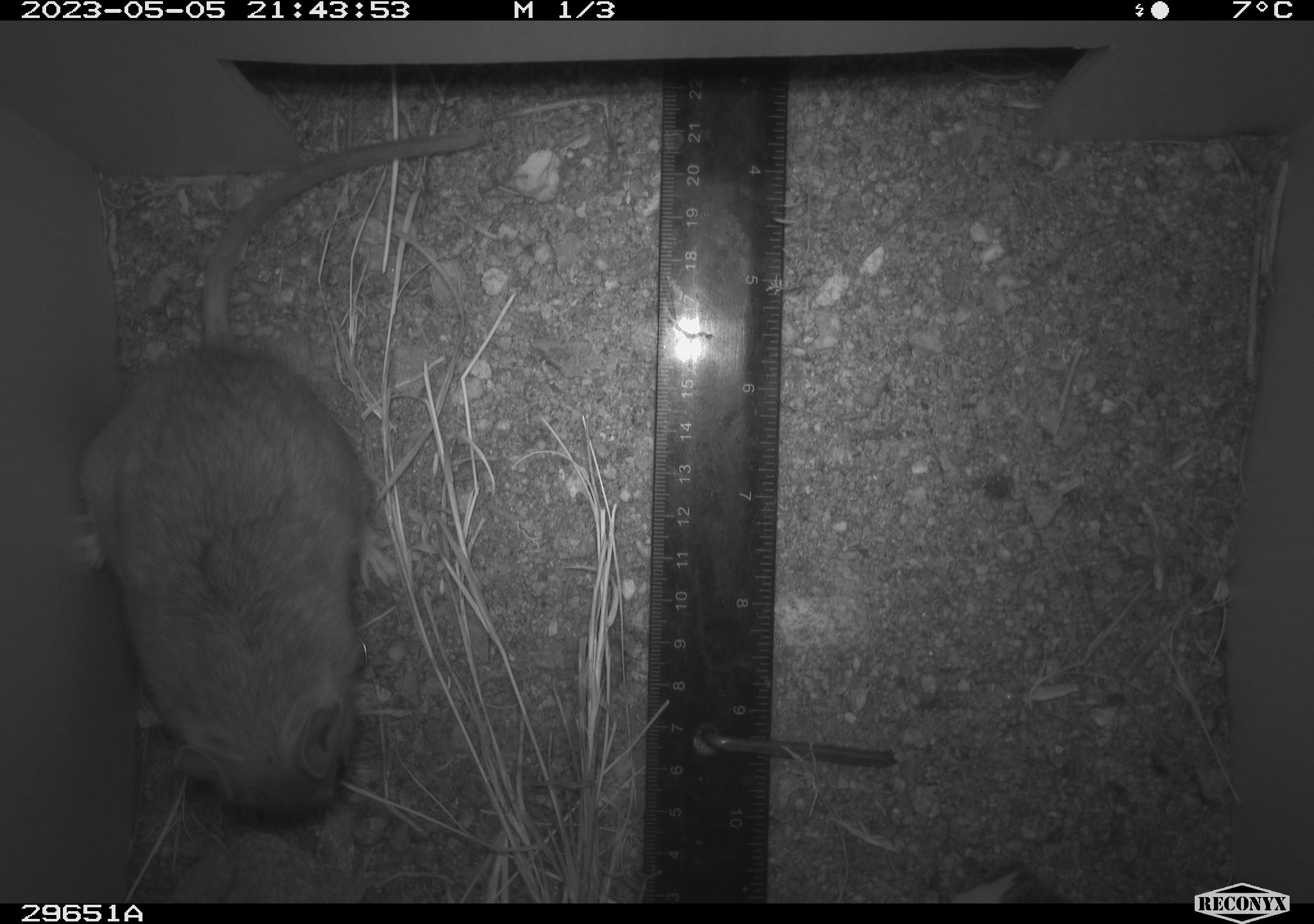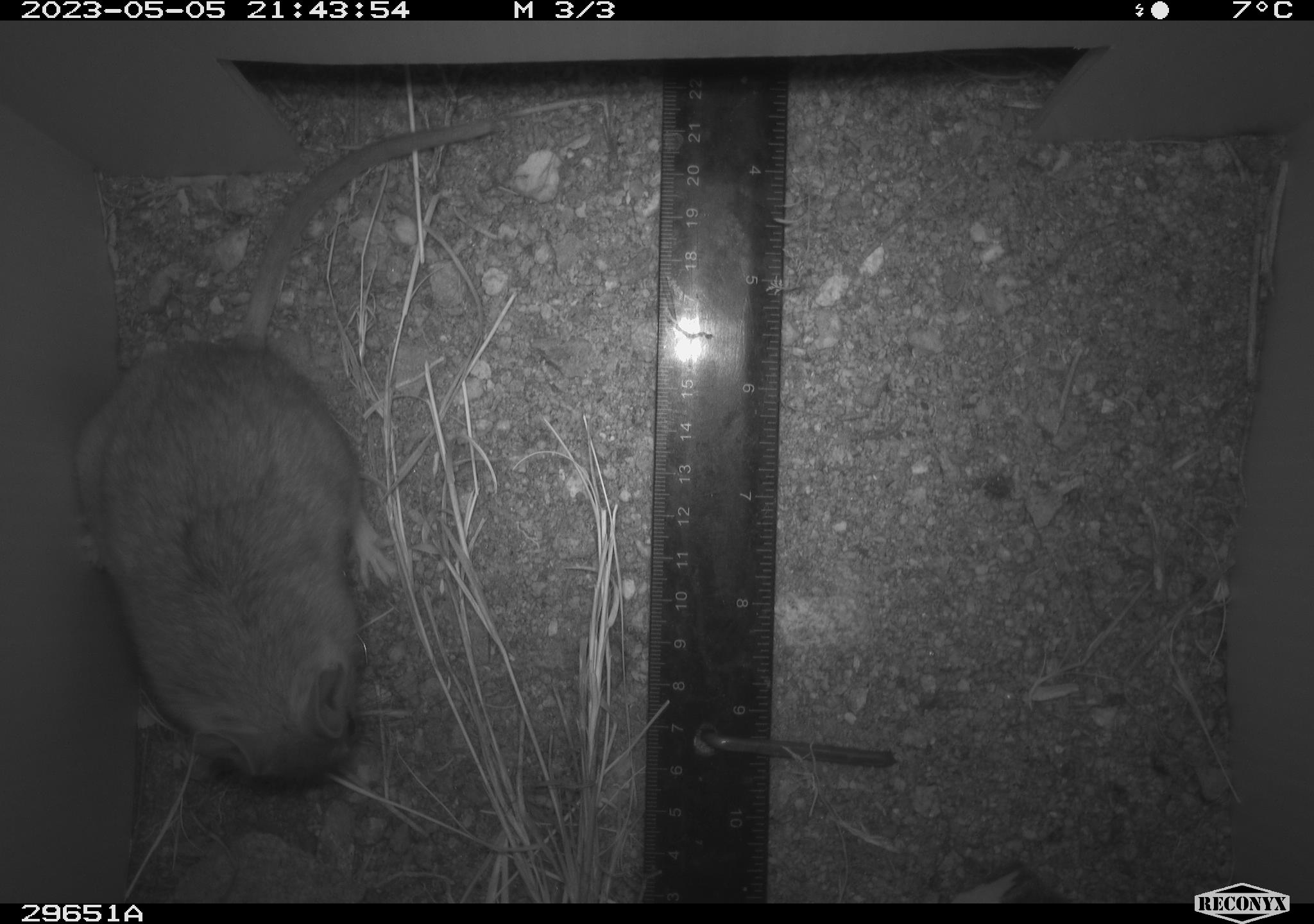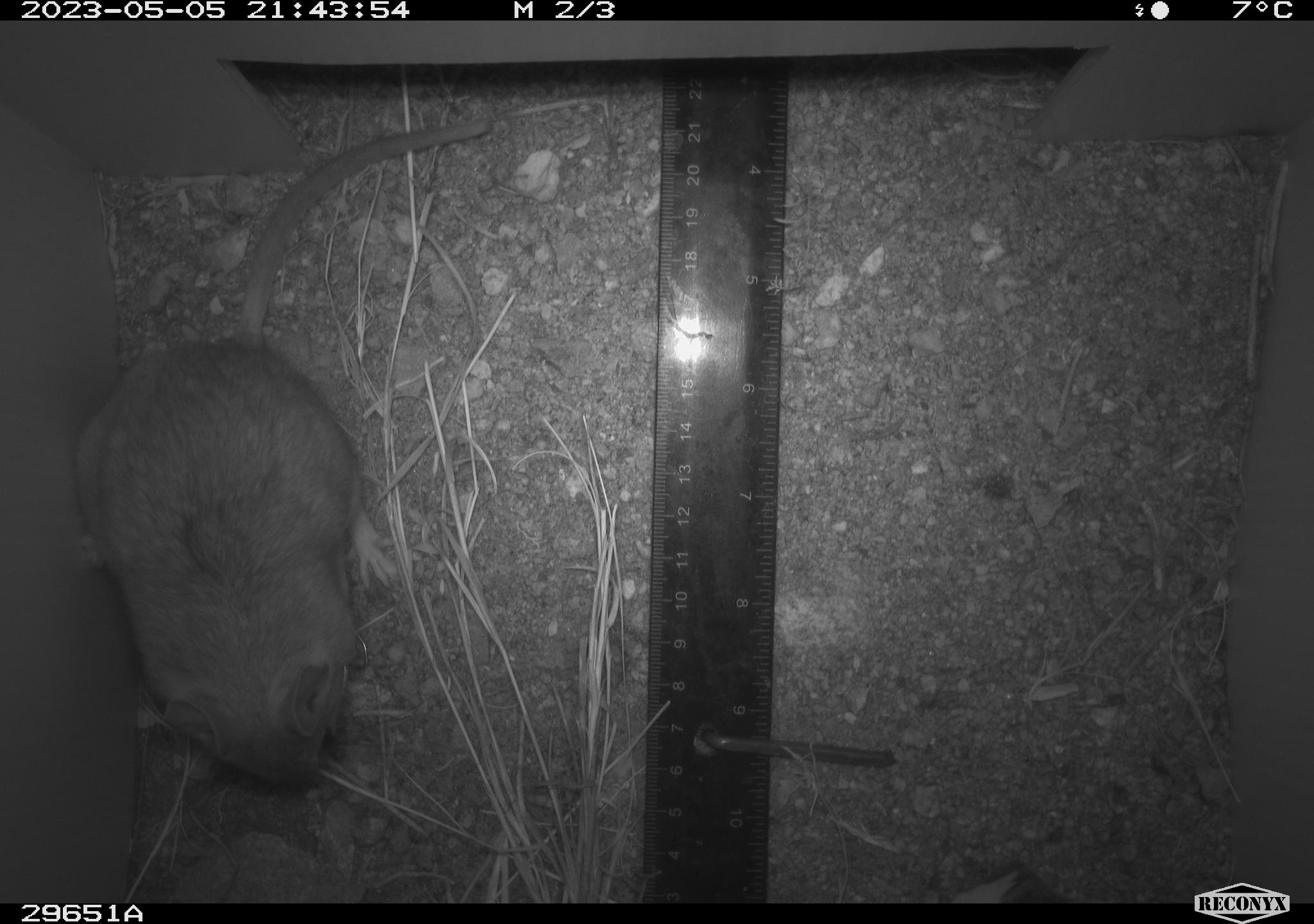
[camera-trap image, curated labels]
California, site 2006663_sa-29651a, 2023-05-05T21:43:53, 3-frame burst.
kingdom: Animalia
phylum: Chordata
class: Mammalia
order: Rodentia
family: Cricetidae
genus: Neotoma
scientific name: Neotoma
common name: pack rat or woodrat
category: neotoma species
Neotoma species (pack rat or woodrat) (Neotoma).